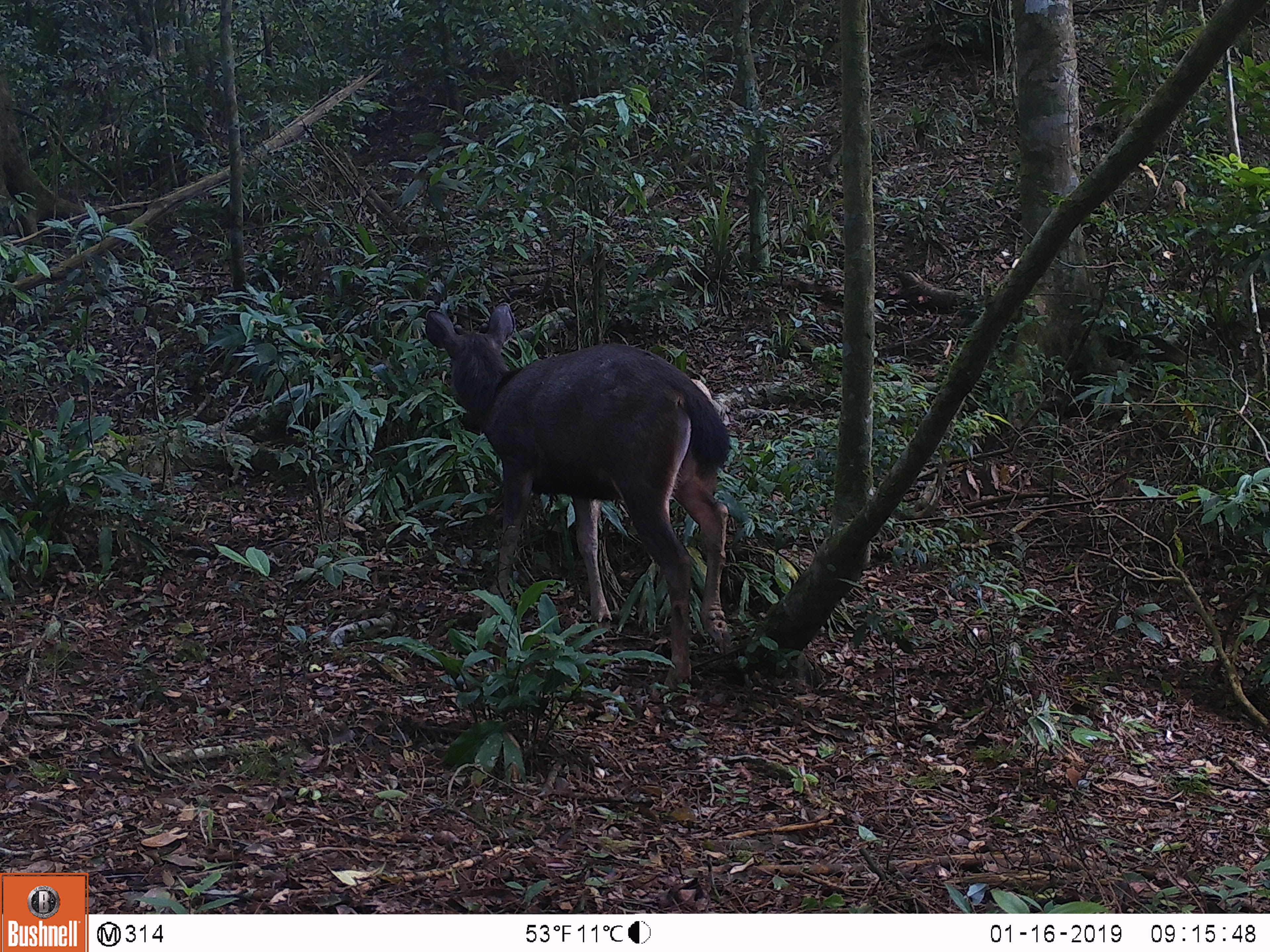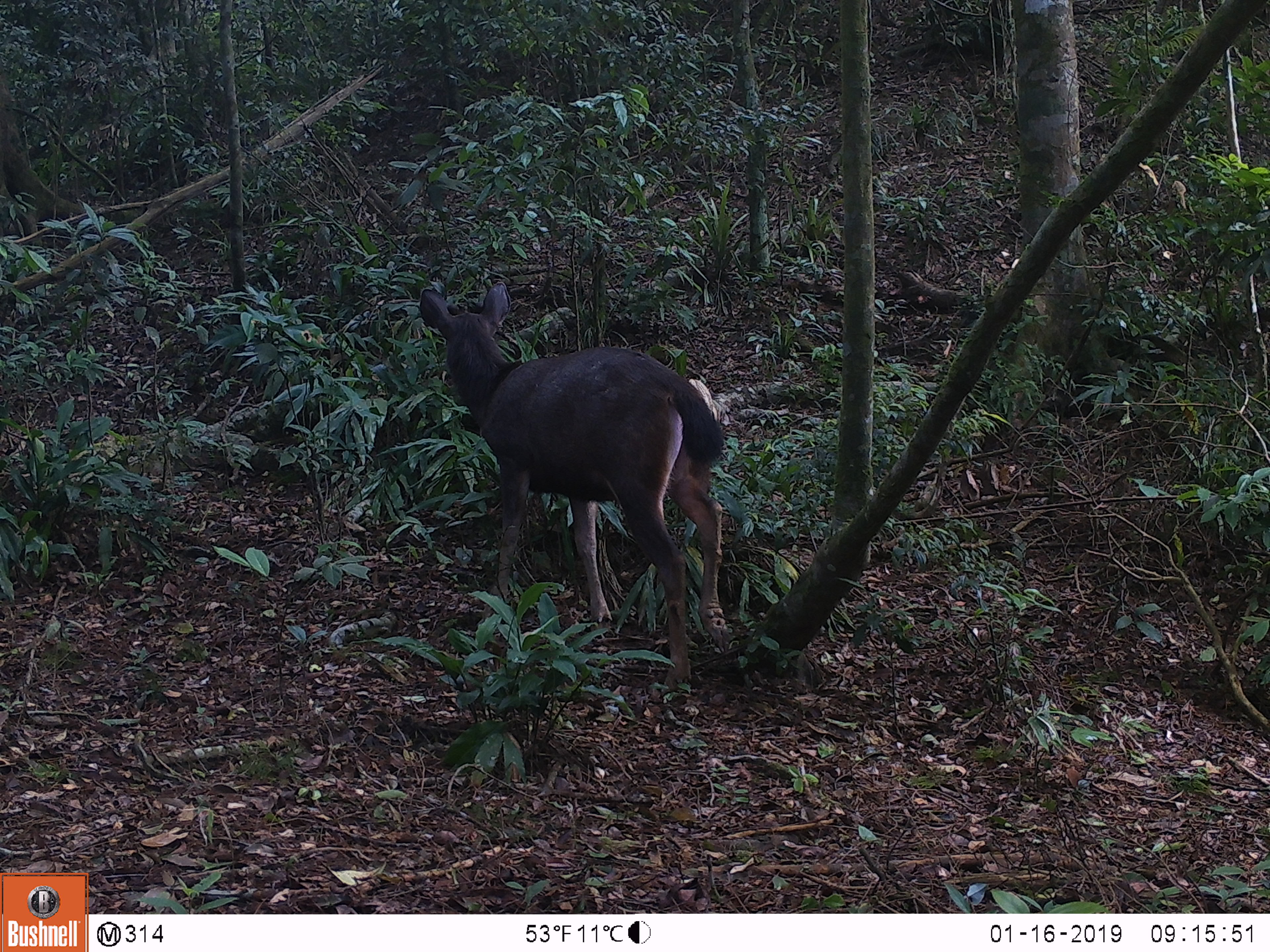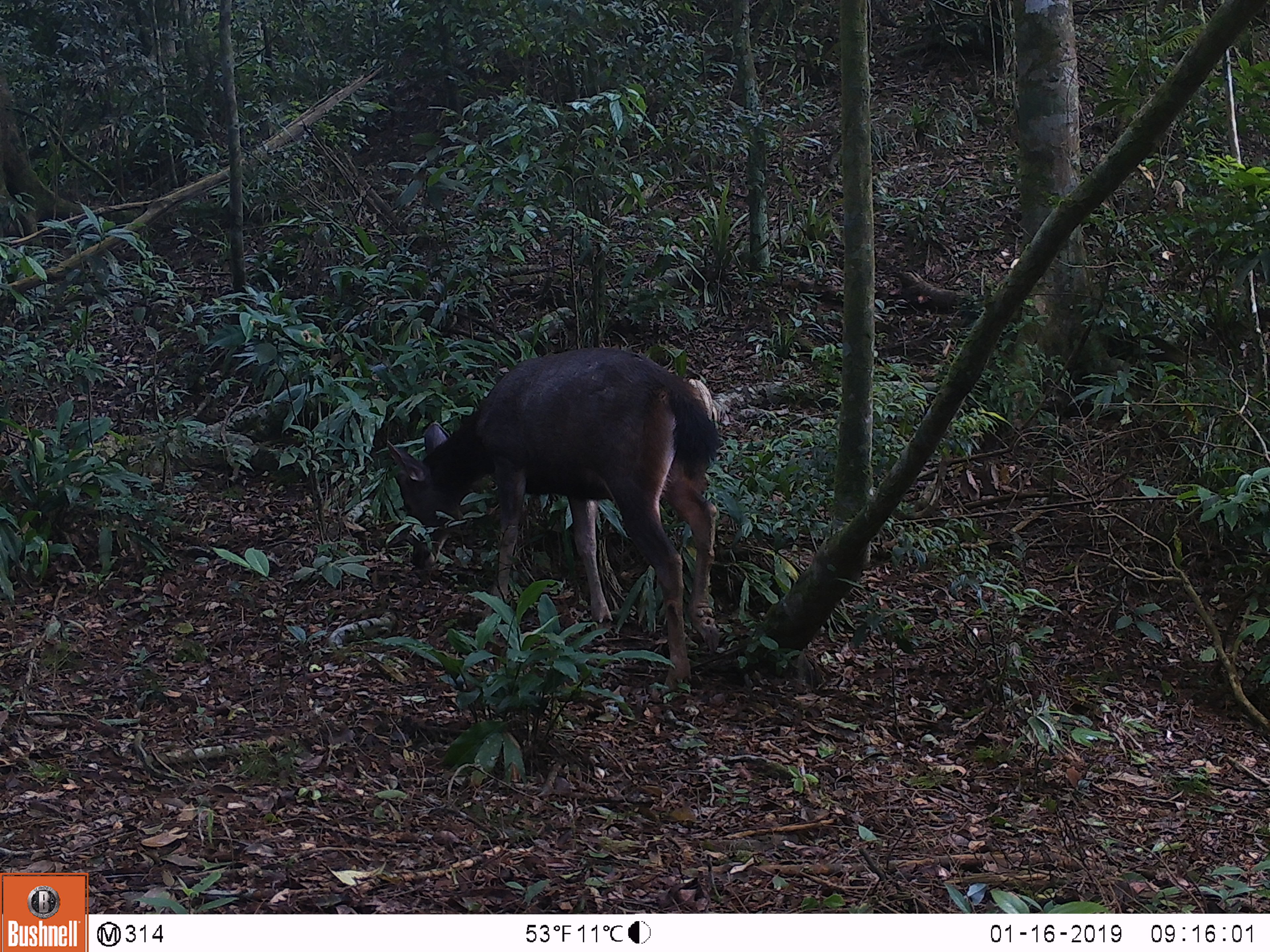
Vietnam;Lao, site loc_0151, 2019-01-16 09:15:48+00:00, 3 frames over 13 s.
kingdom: Animalia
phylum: Chordata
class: Mammalia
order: Artiodactyla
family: Cervidae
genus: Rusa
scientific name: Rusa unicolor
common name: sambar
Sambar (Rusa unicolor). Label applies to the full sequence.